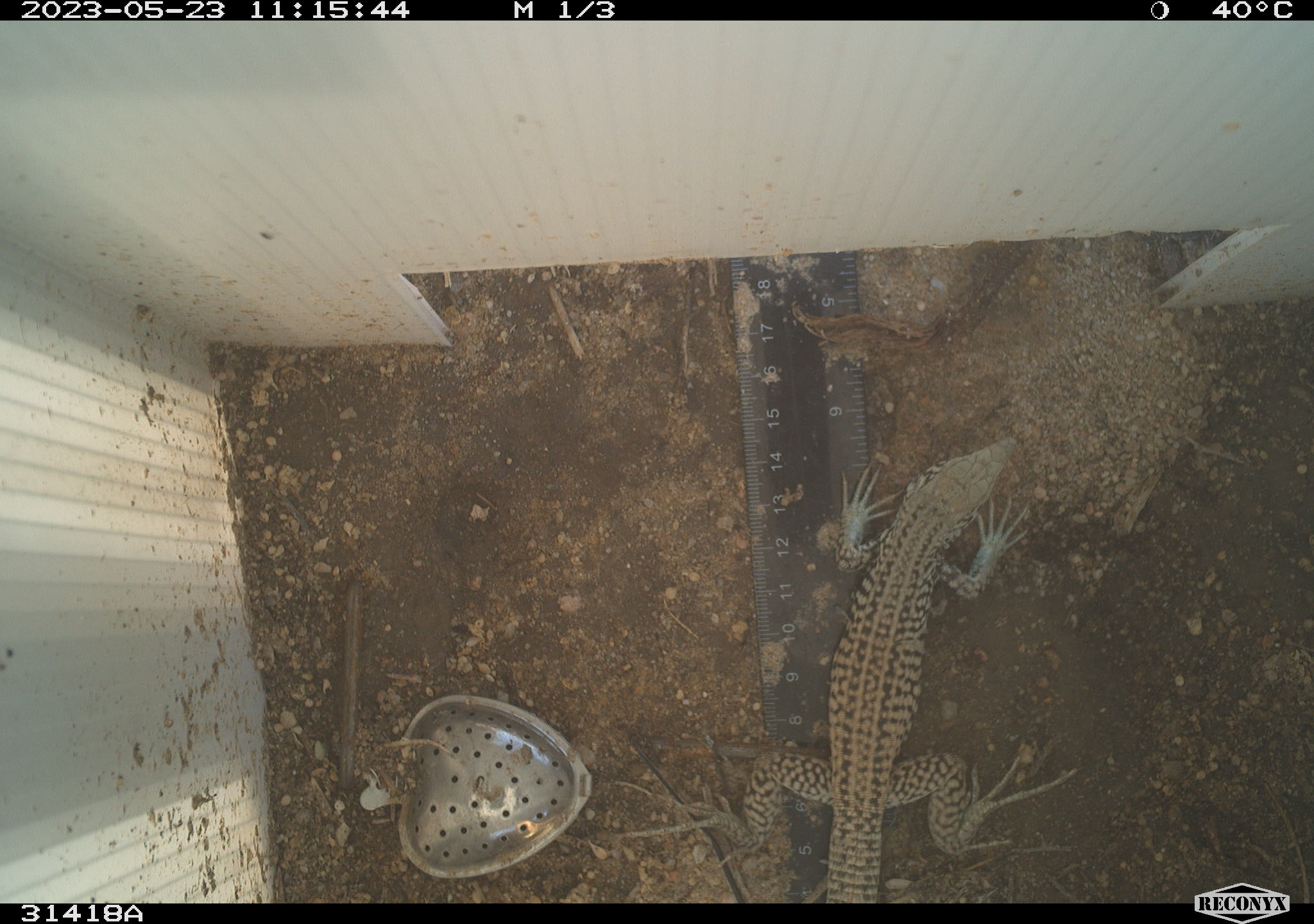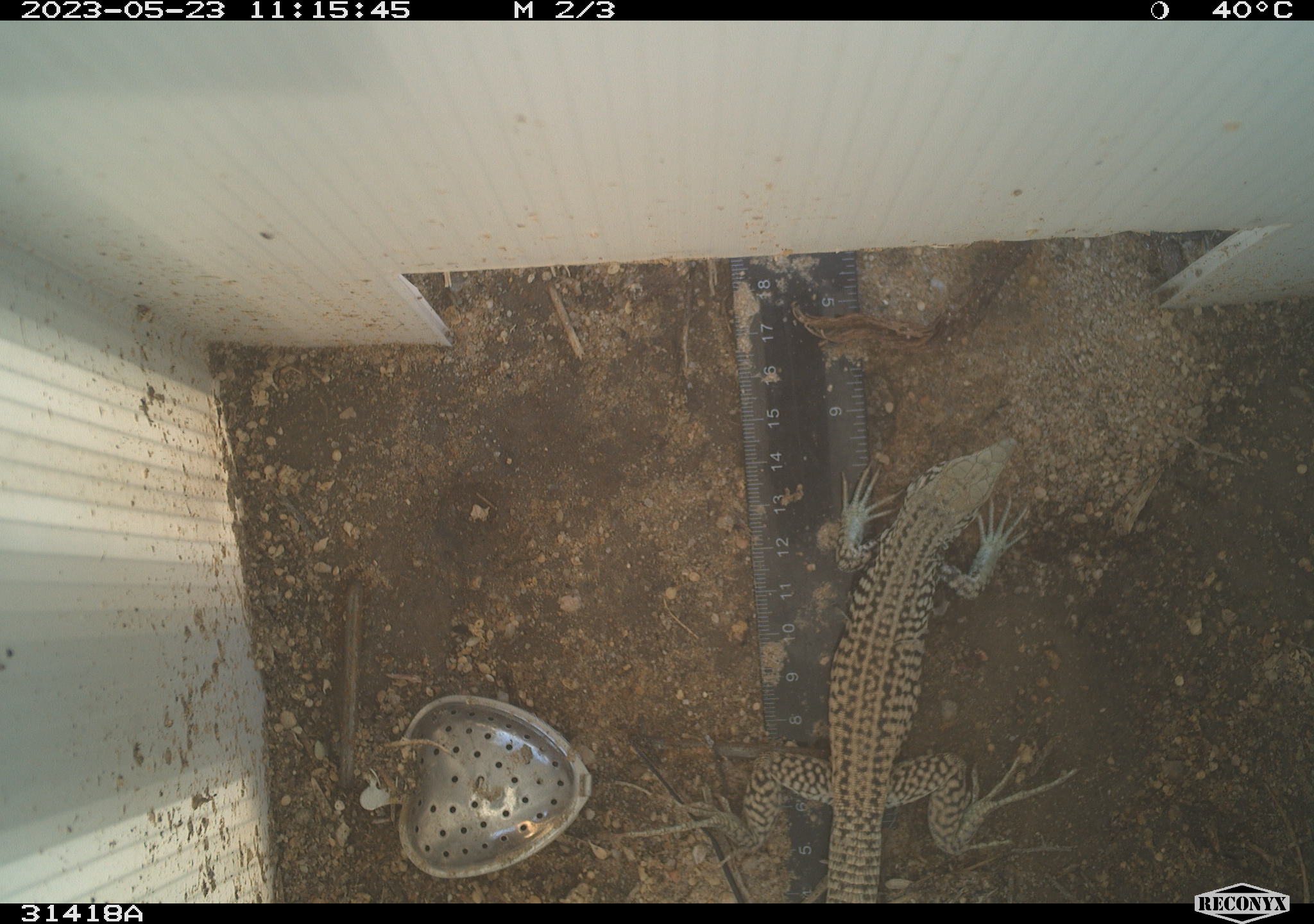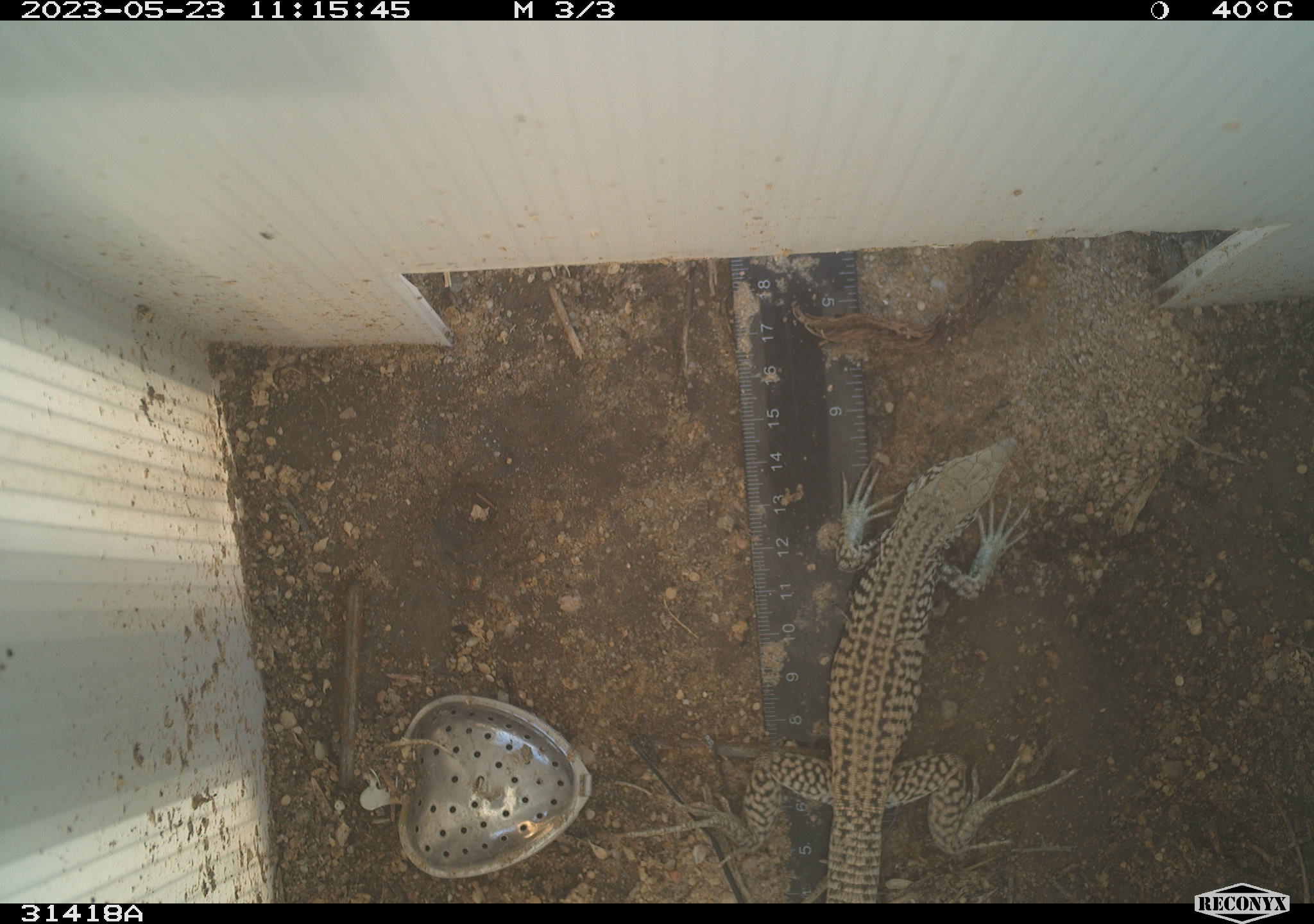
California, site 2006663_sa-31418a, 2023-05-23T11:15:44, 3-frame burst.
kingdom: Animalia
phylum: Chordata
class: Reptilia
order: Squamata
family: Teiidae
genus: Aspidoscelis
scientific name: Aspidoscelis tigris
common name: western whiptail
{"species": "western whiptail (Aspidoscelis tigris)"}